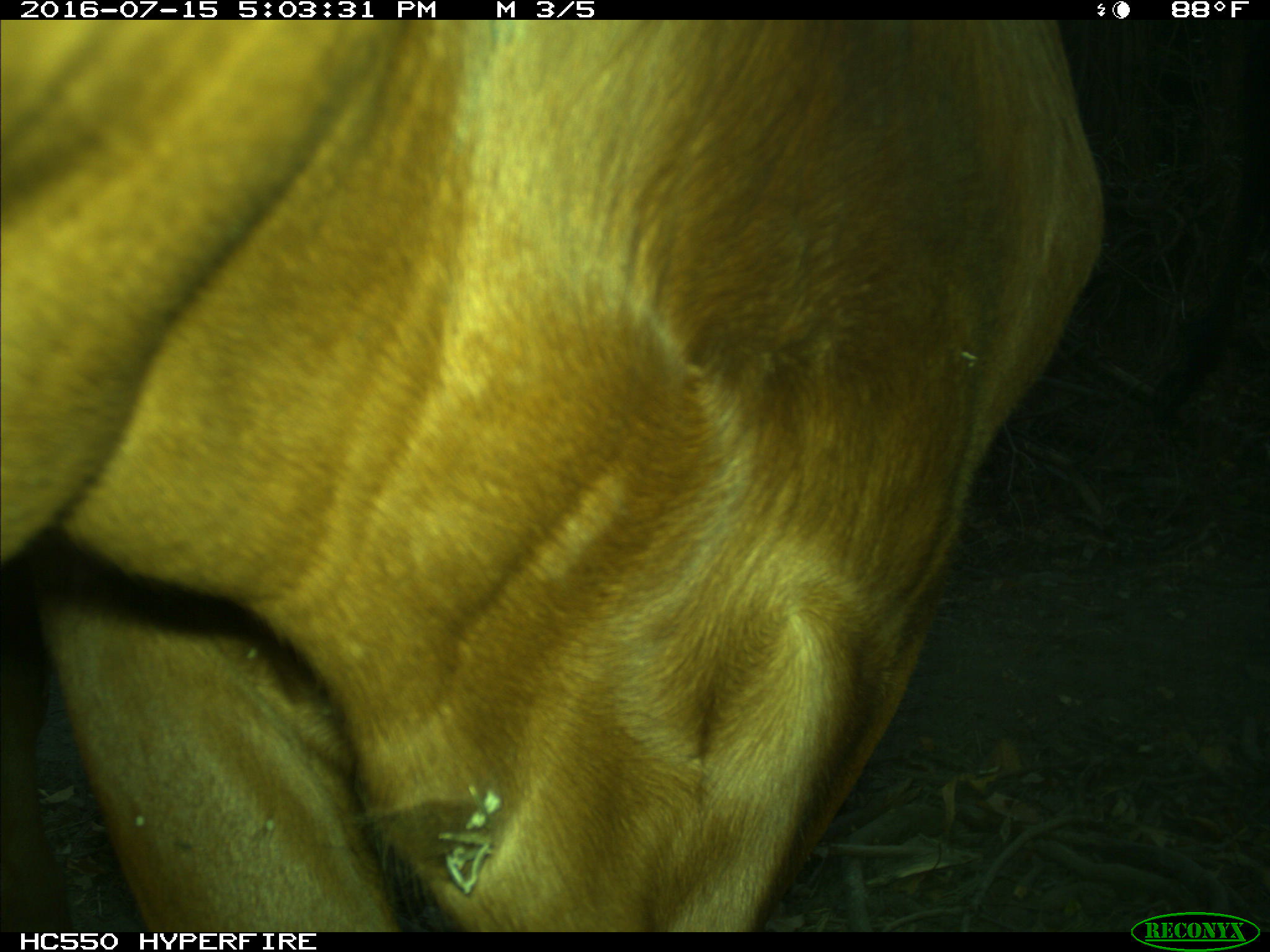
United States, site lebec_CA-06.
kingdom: Animalia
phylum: Chordata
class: Mammalia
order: Artiodactyla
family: Bovidae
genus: Bos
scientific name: Bos taurus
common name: domestic cow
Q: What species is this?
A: Bos taurus (domestic cow).